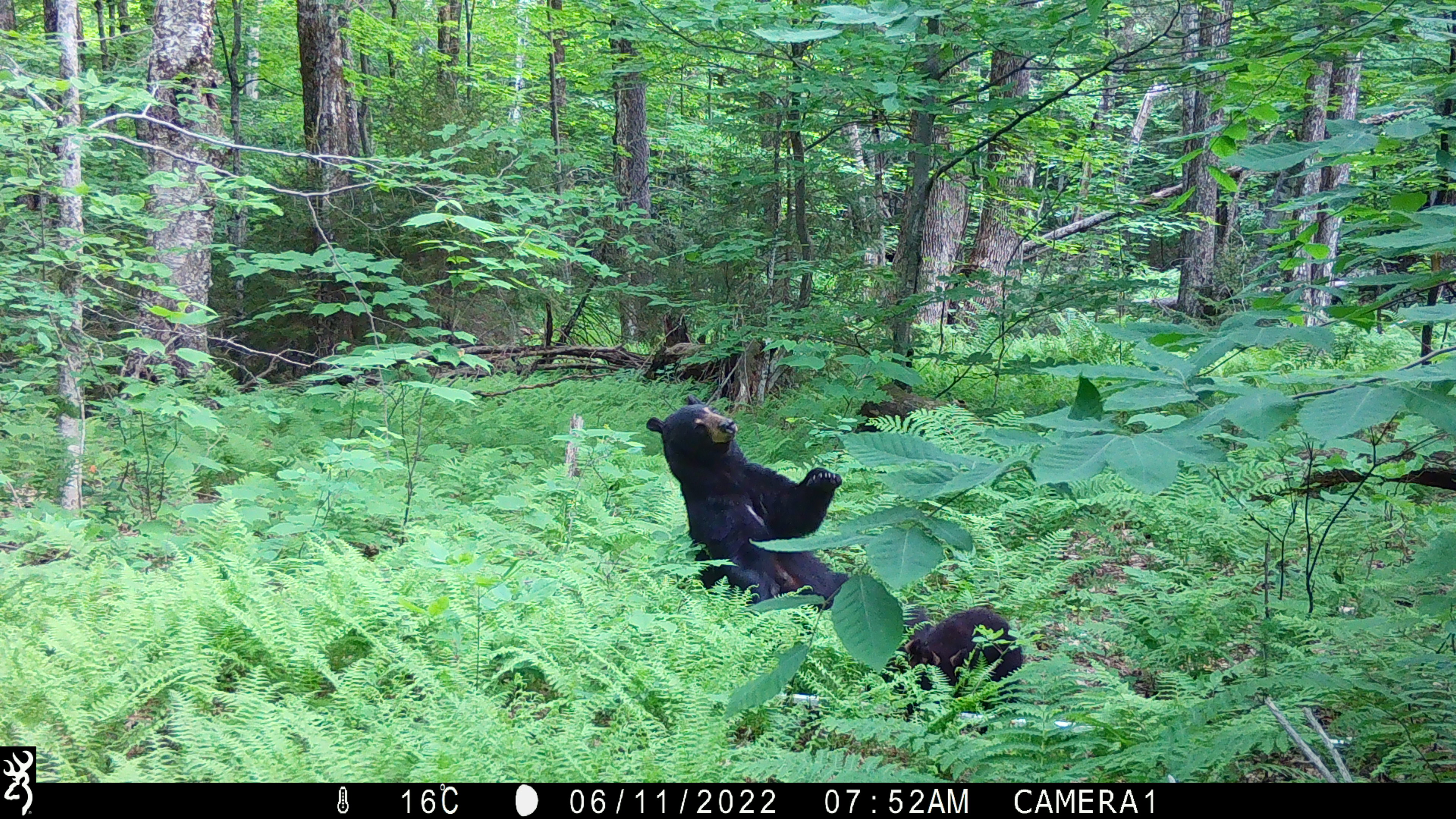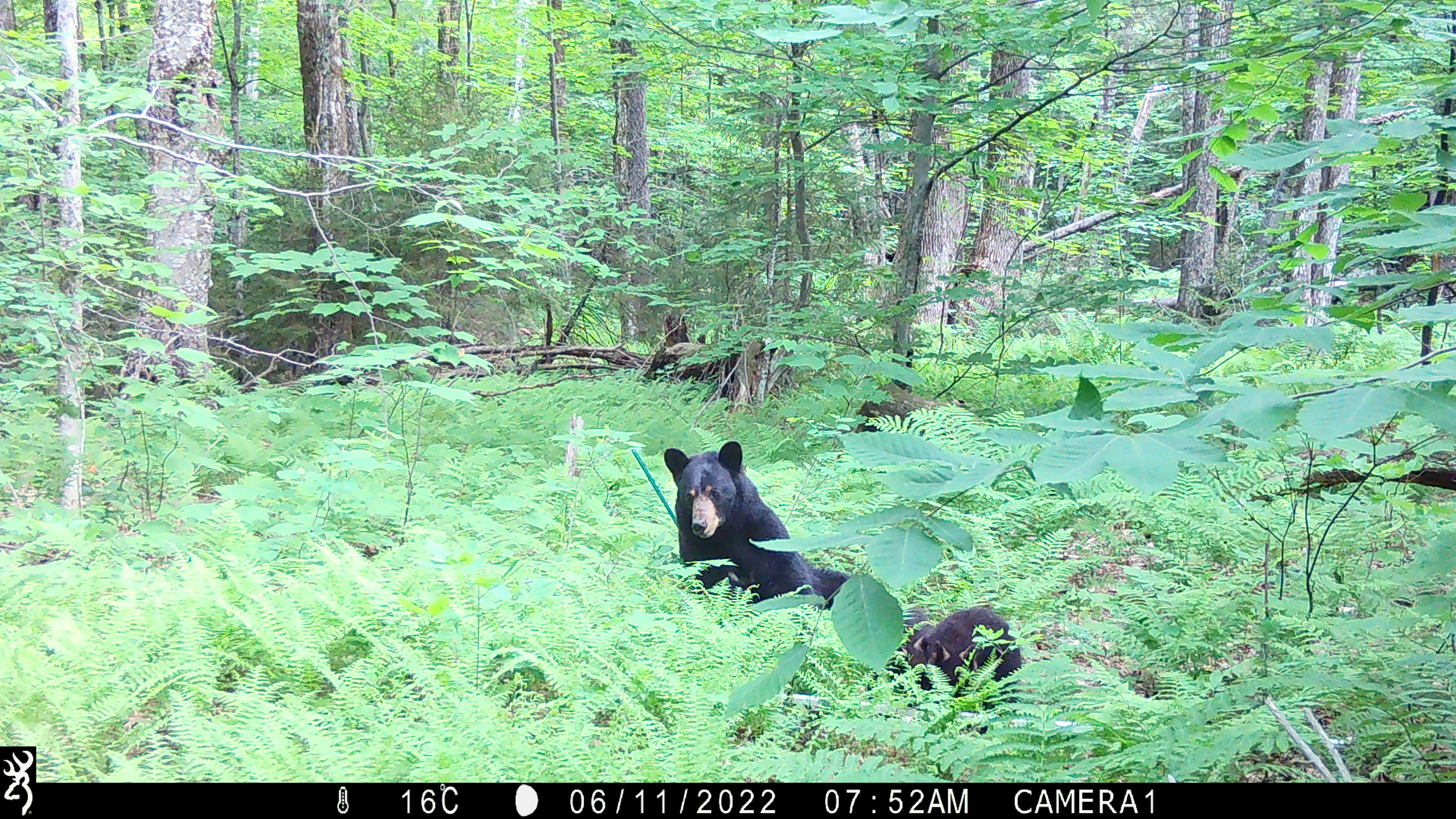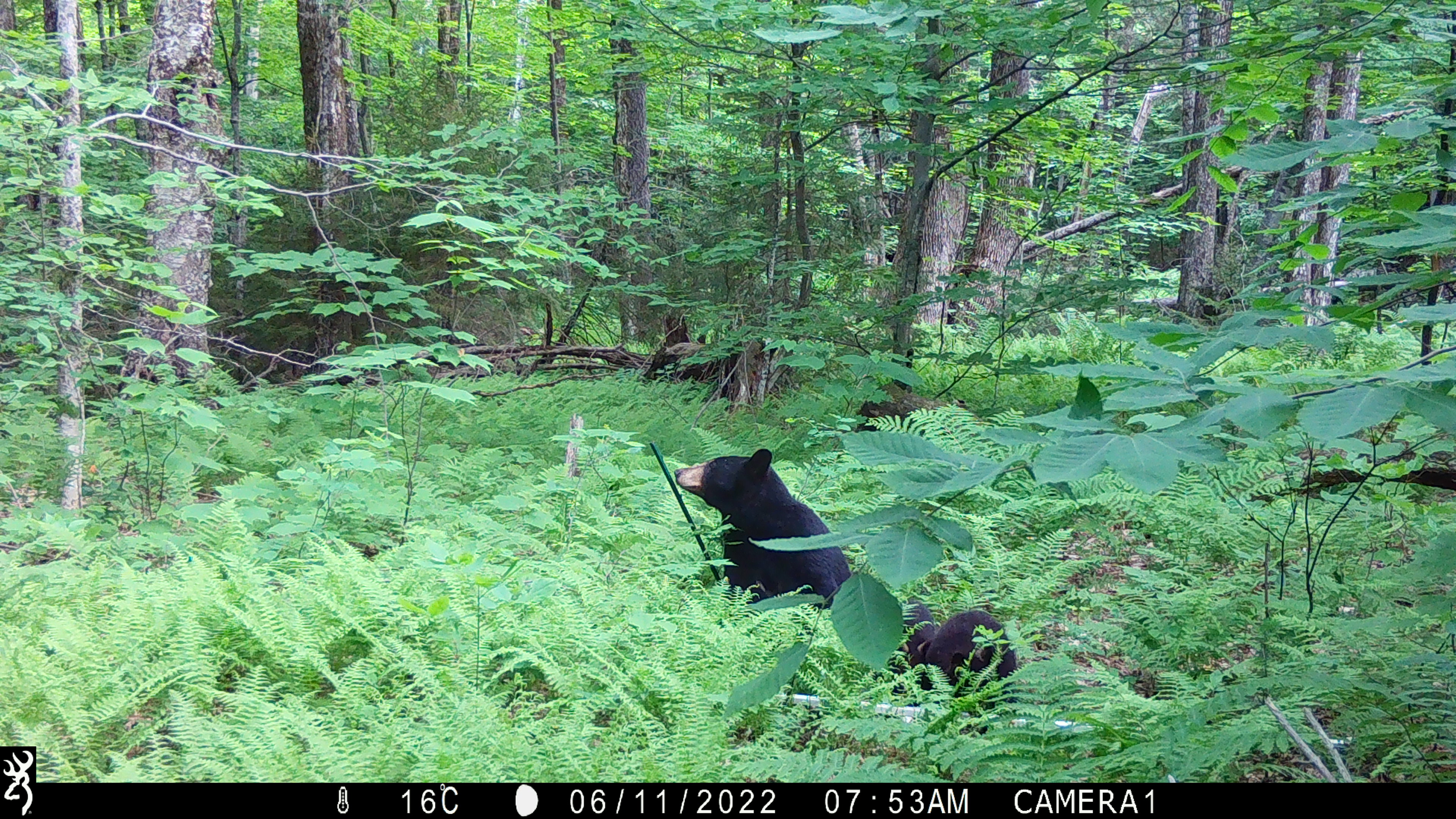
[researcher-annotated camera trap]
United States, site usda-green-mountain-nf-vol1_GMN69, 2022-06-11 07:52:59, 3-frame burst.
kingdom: Animalia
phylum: Chordata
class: Mammalia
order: Carnivora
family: Ursidae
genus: Ursus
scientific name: Ursus americanus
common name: black bear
Black bear (Ursus americanus).